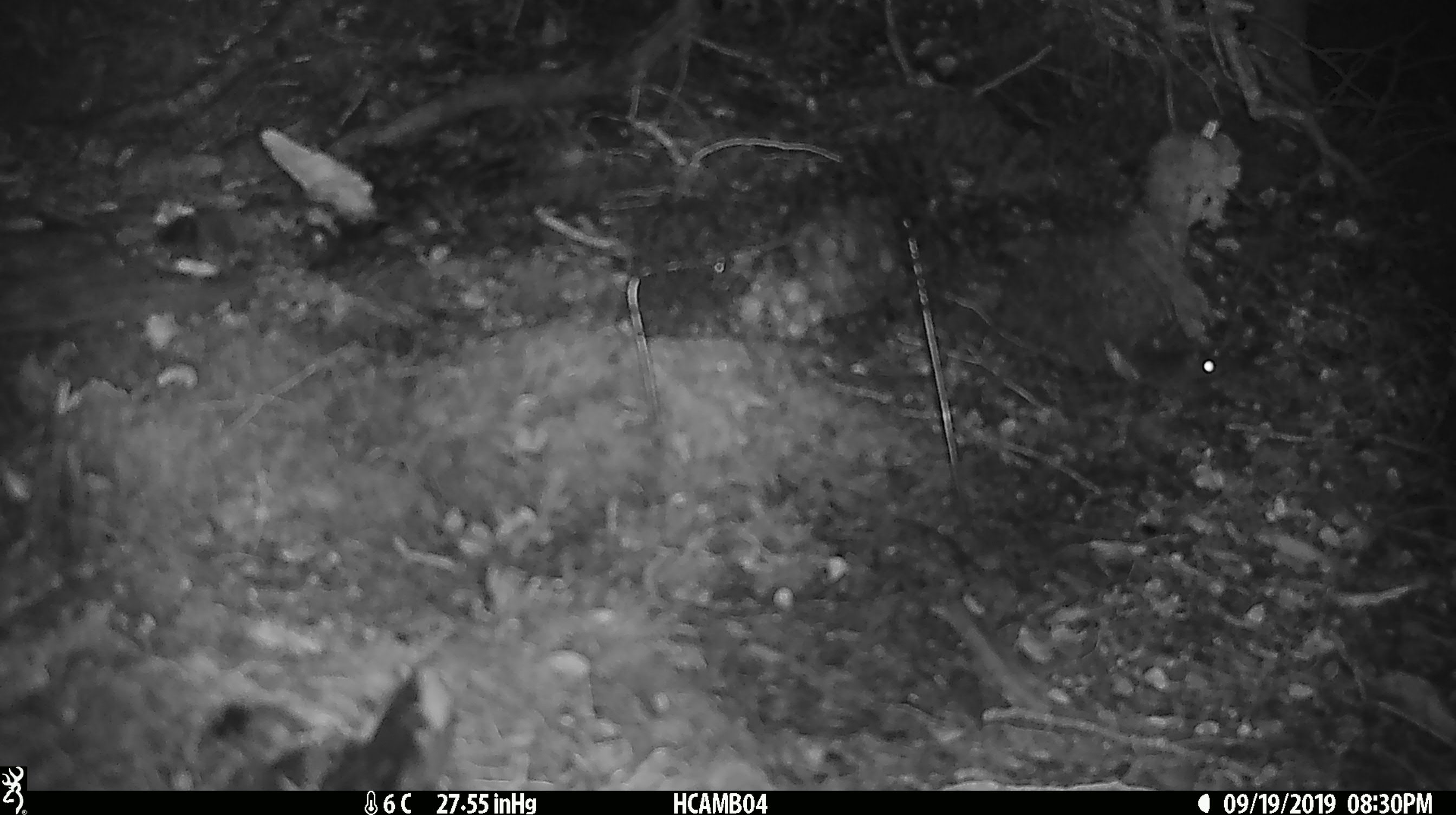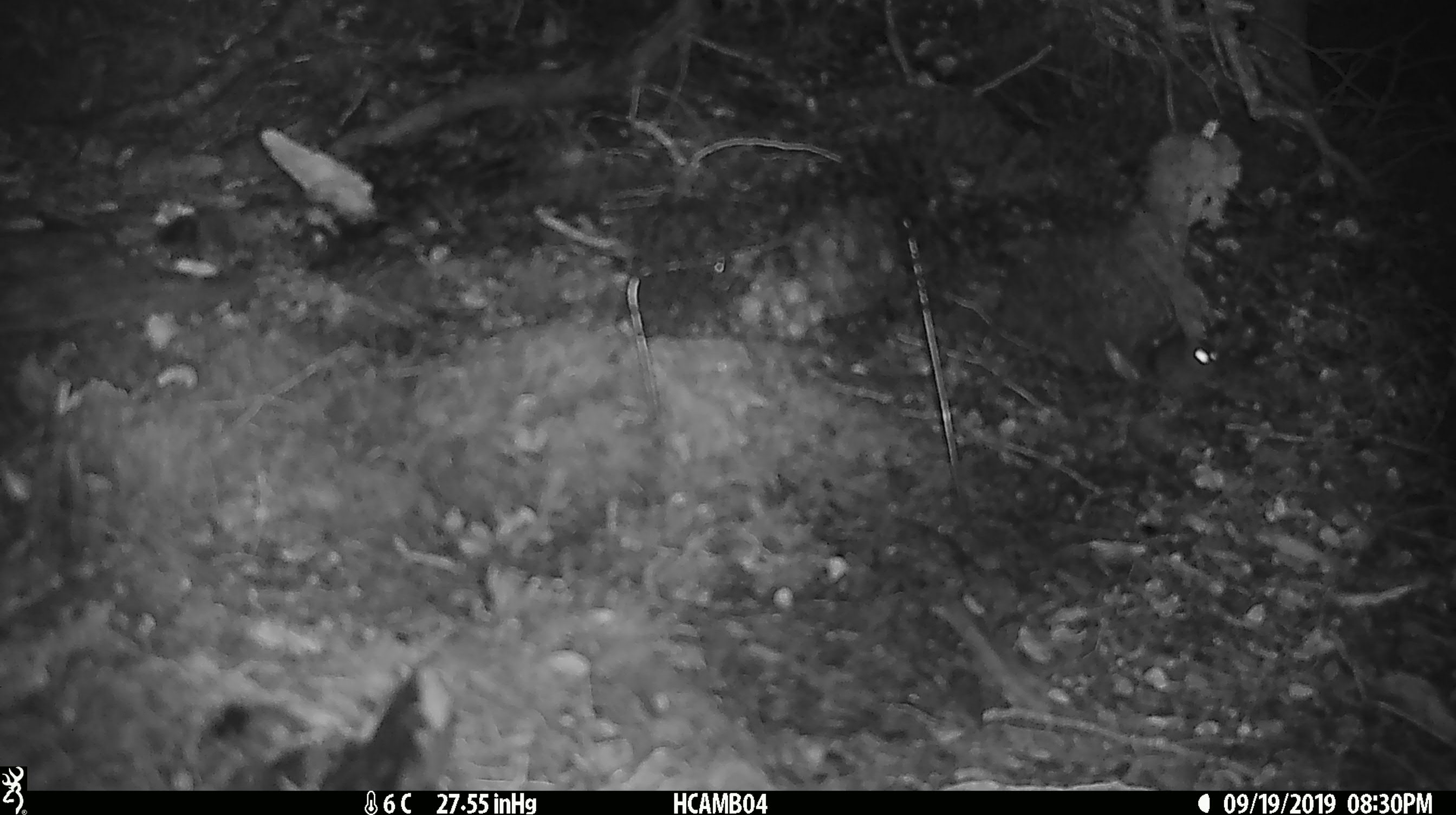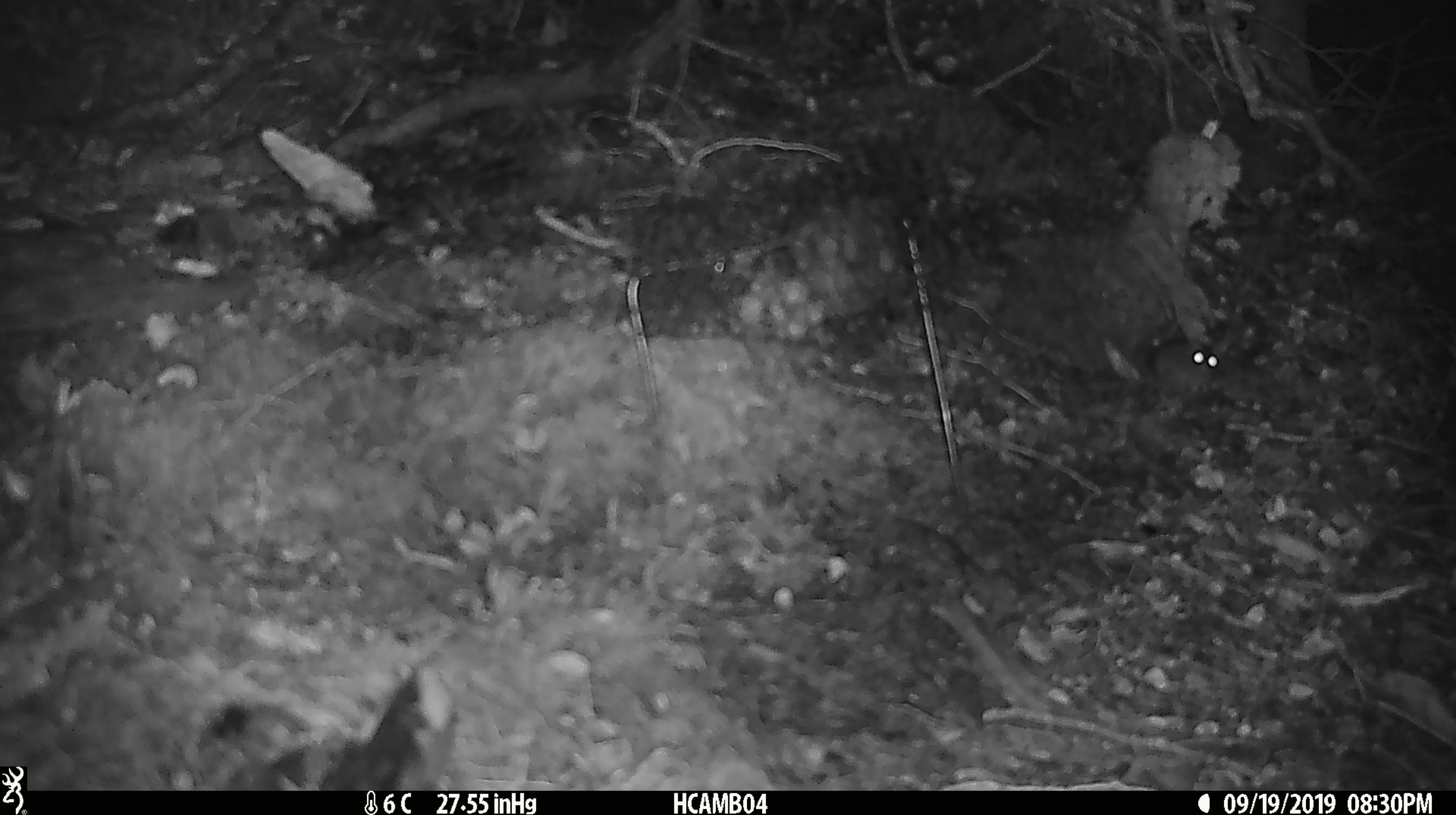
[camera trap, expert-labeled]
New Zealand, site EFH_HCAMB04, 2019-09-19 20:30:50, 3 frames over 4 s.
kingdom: Animalia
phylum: Chordata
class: Mammalia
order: Rodentia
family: Muridae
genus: Mus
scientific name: Mus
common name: mouse